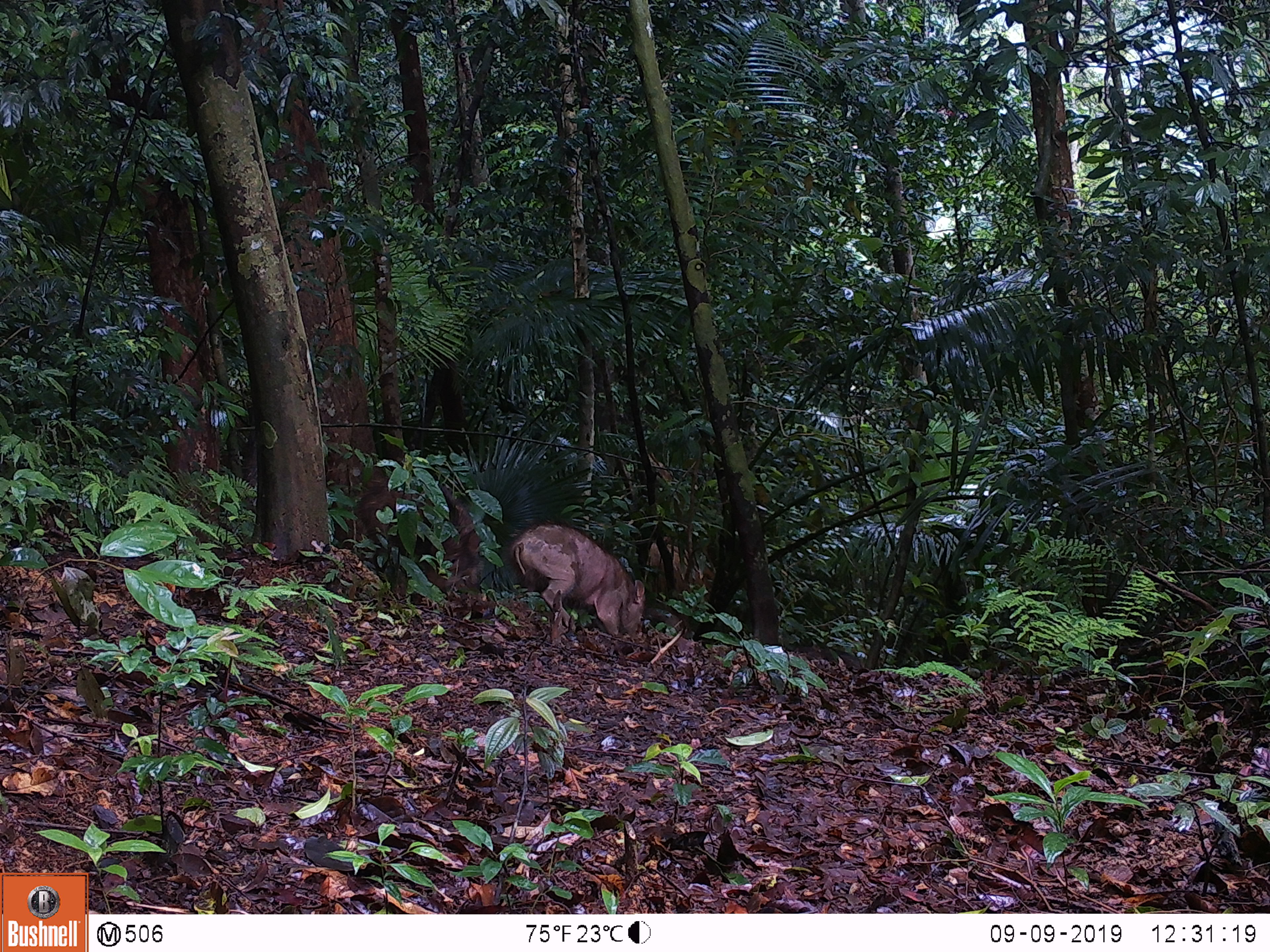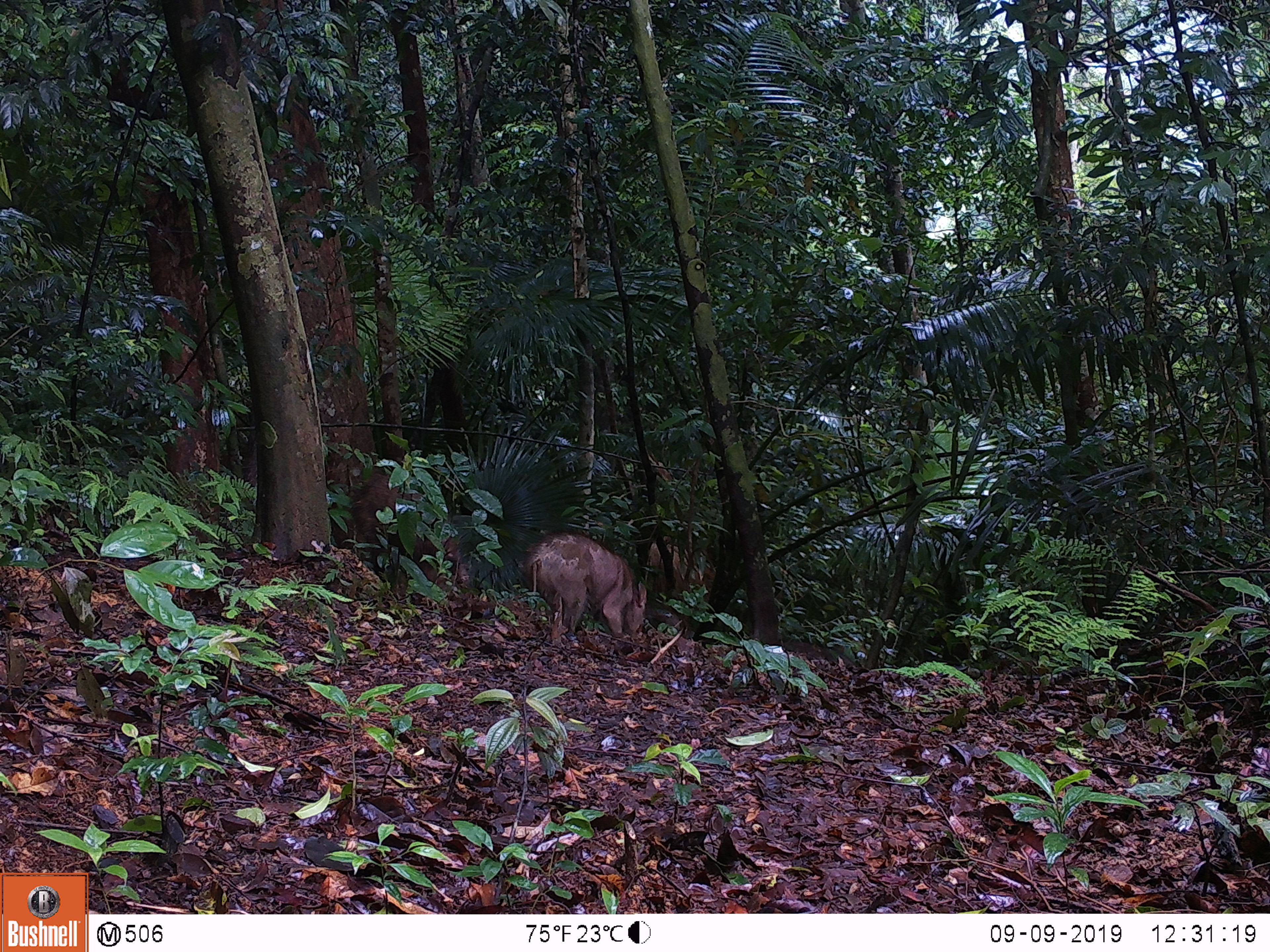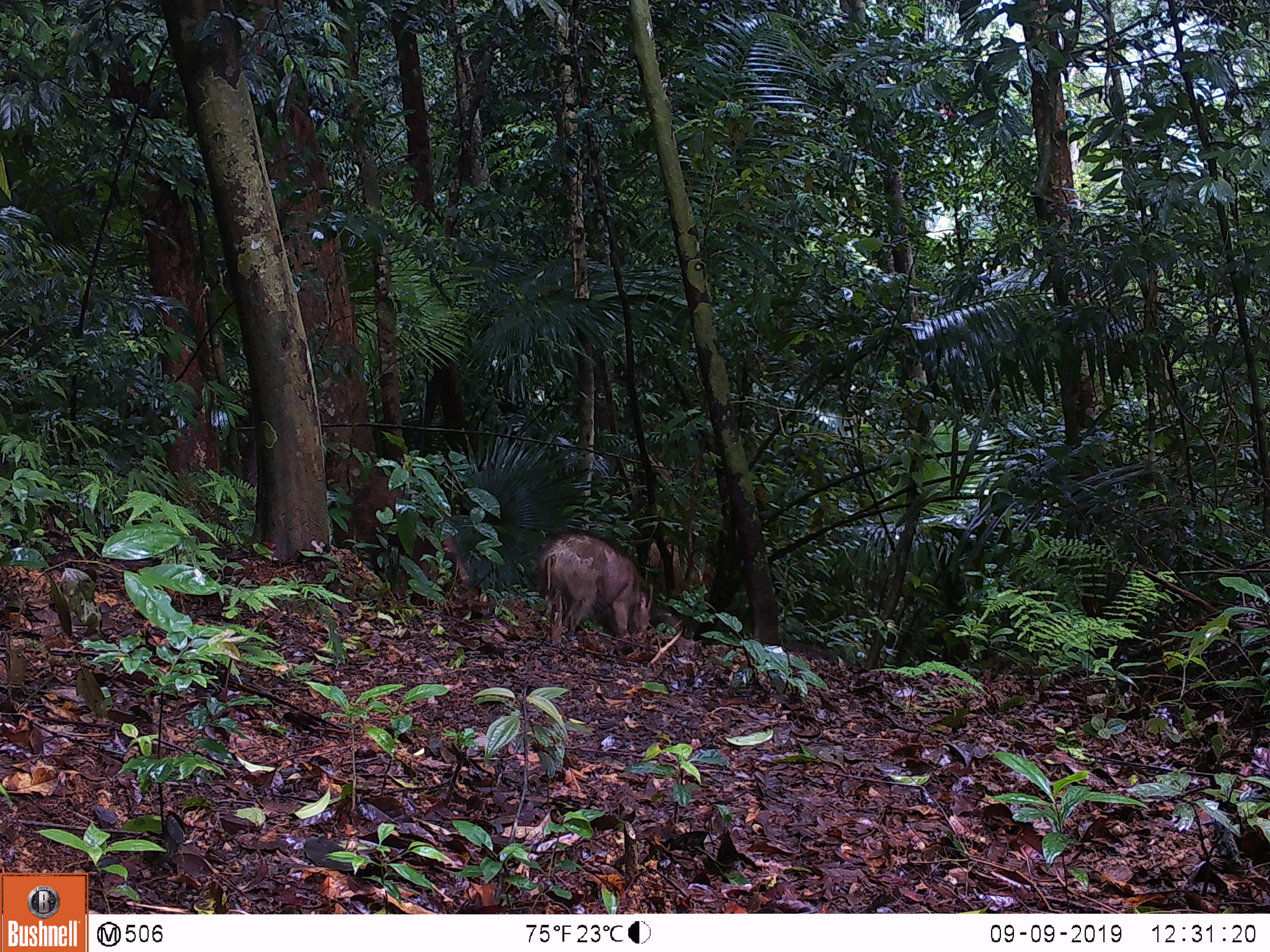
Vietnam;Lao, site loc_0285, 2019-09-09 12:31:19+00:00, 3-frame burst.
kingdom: Animalia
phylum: Chordata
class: Mammalia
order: Artiodactyla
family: Suidae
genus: Sus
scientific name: Sus scrofa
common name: eurasian wild pig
Eurasian wild pig (Sus scrofa). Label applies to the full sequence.